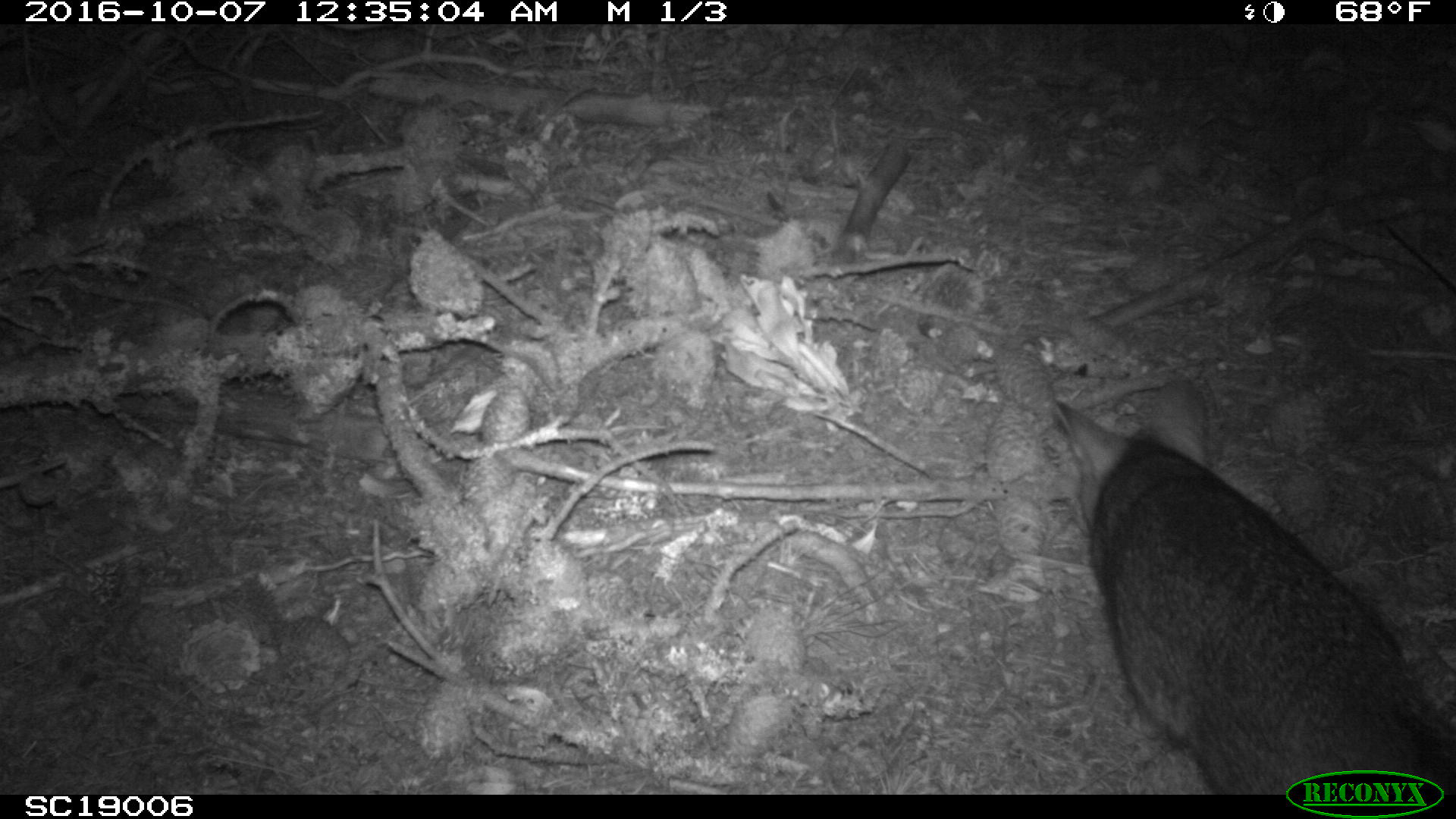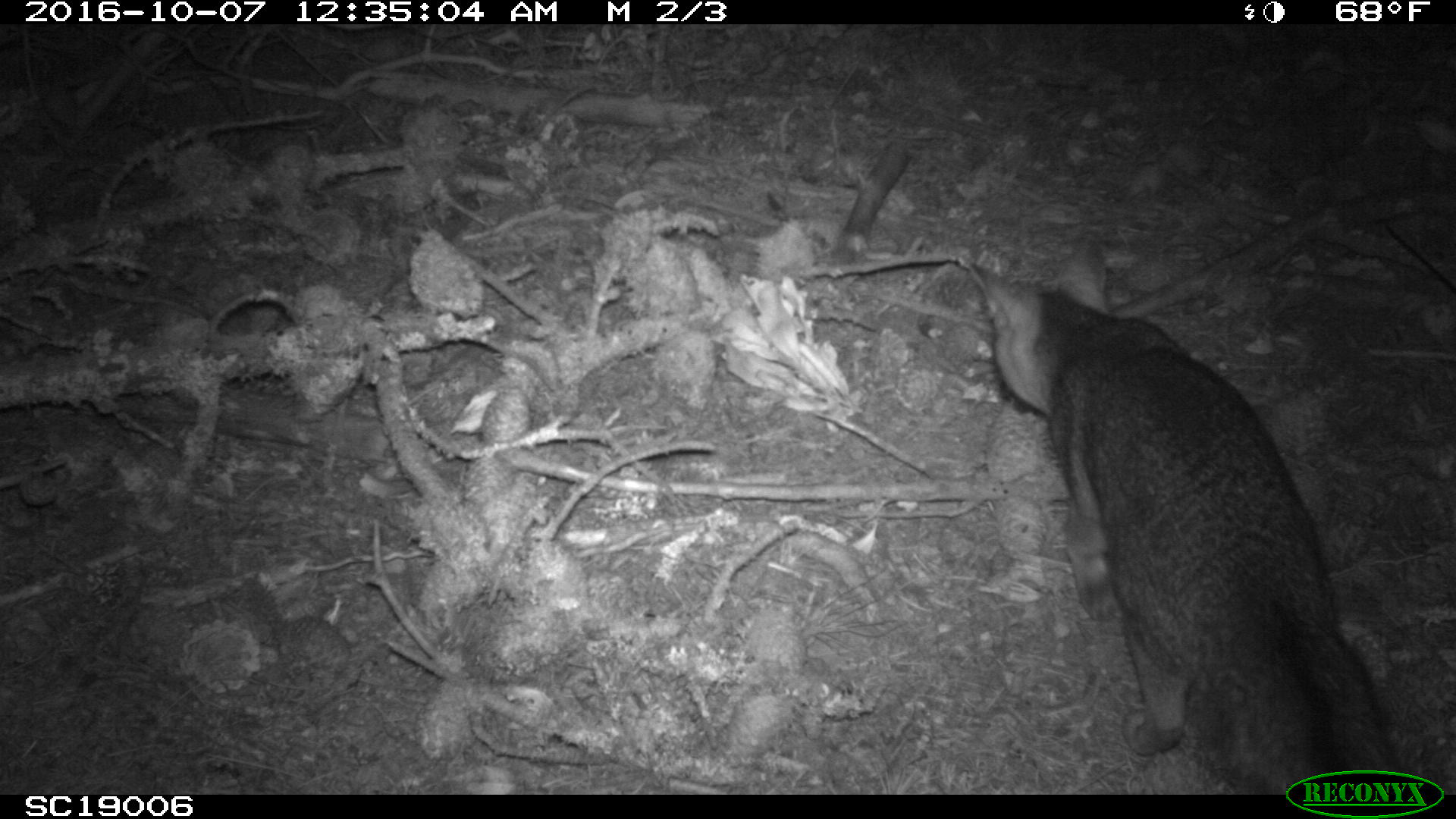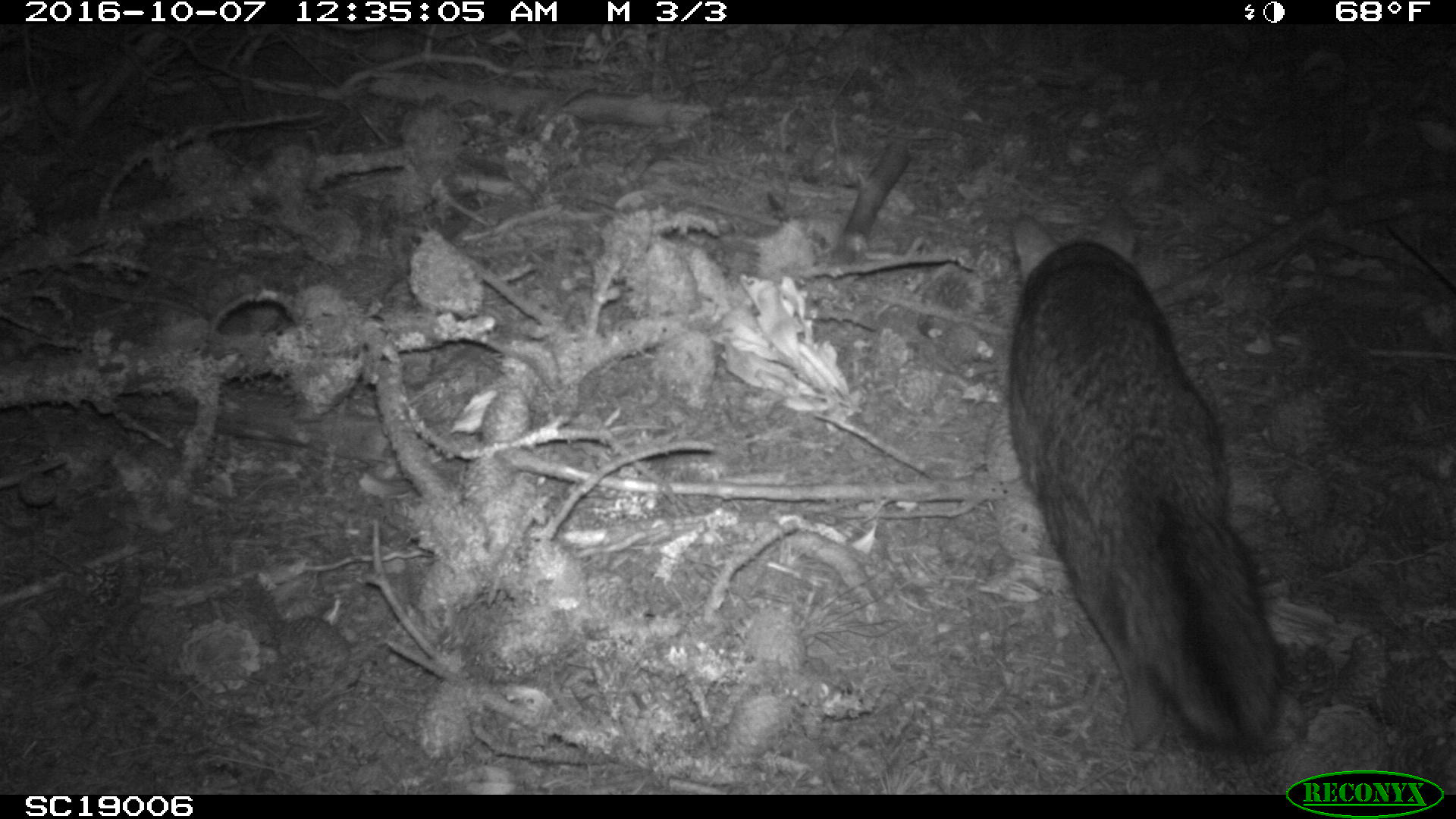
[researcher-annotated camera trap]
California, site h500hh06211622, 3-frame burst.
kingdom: Animalia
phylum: Chordata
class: Mammalia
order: Carnivora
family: Canidae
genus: Urocyon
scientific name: Urocyon littoralis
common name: island fox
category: fox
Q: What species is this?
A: Fox (island fox) (Urocyon littoralis).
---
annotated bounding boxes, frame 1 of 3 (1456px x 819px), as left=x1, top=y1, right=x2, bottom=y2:
fox: left=1055, top=378, right=1451, bottom=796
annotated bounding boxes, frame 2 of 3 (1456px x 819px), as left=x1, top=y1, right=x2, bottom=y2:
fox: left=968, top=234, right=1406, bottom=794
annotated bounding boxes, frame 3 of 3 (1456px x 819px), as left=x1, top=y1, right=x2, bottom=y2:
fox: left=1007, top=206, right=1285, bottom=765